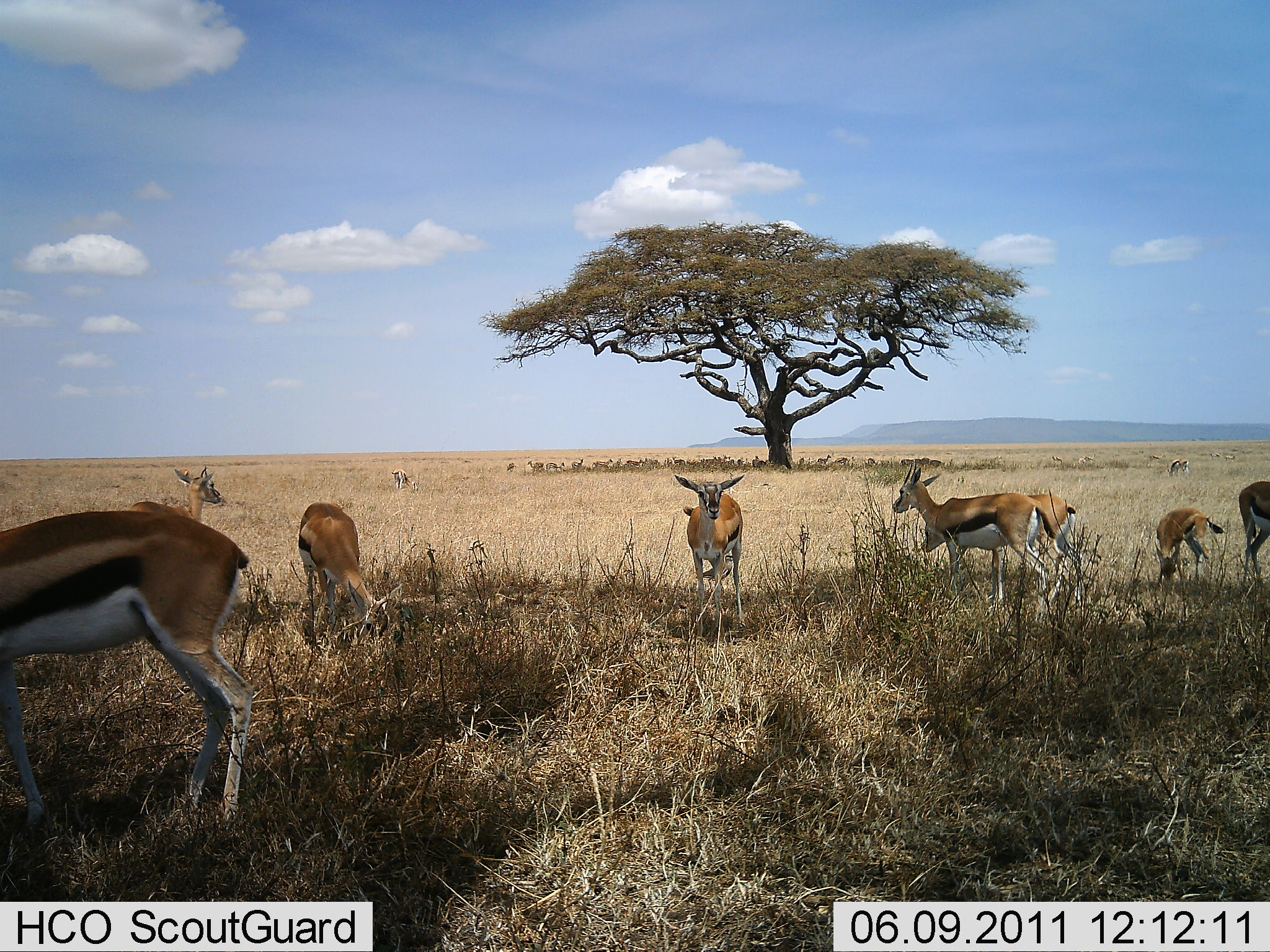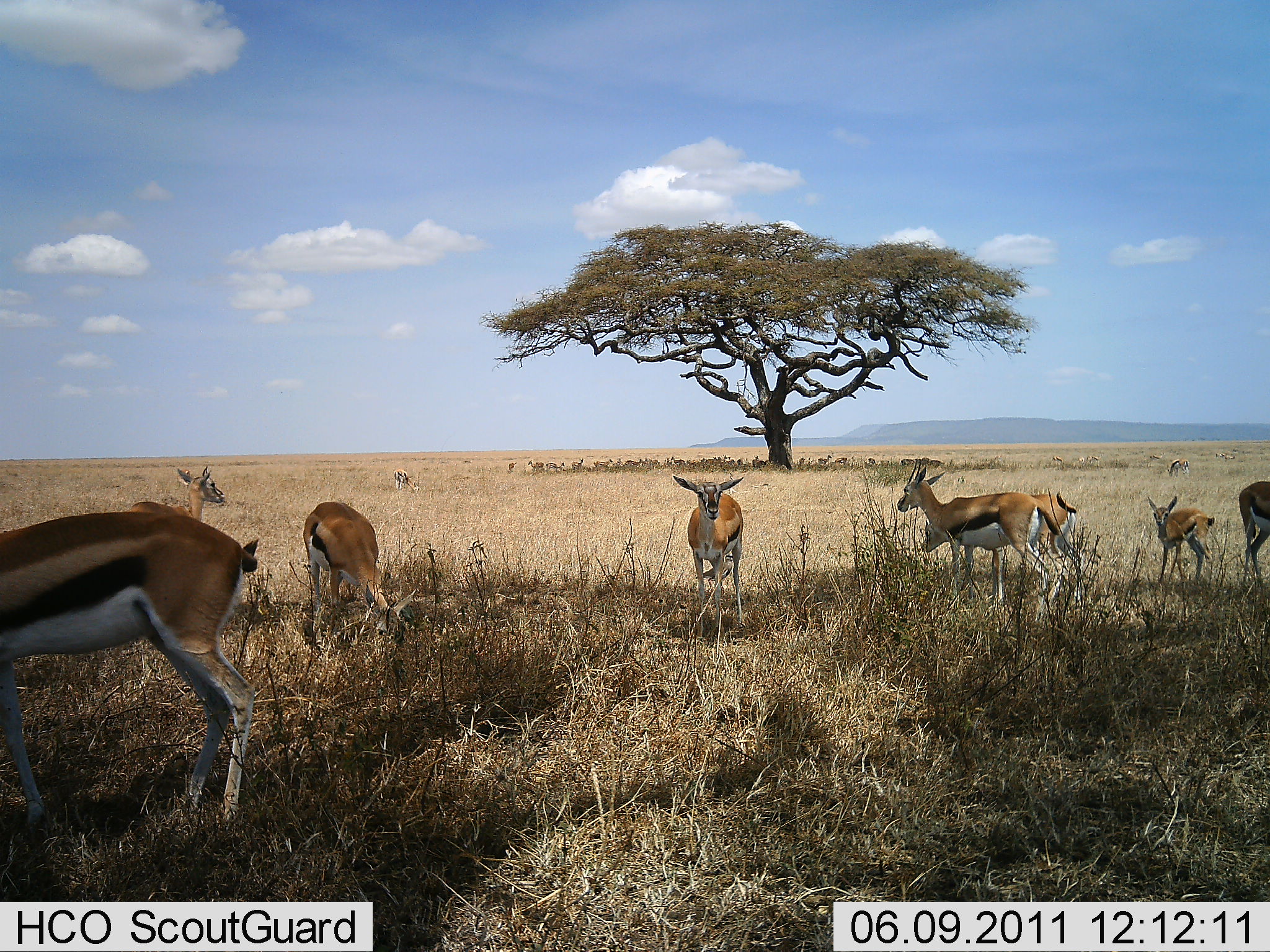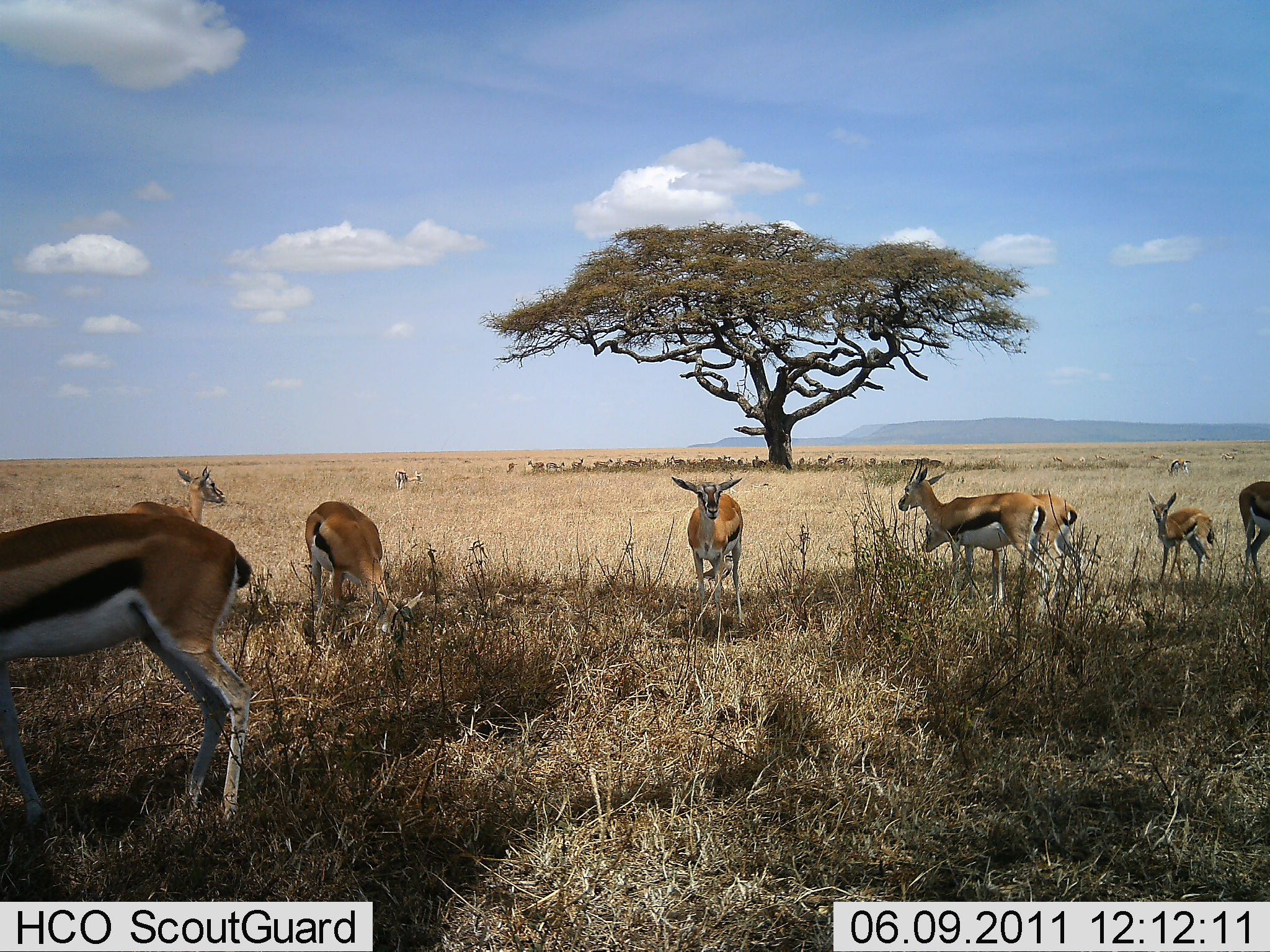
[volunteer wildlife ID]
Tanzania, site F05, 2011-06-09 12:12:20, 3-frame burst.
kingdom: Animalia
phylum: Chordata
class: Mammalia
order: Artiodactyla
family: Bovidae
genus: Eudorcas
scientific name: Eudorcas thomsonii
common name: thomson's gazelle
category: gazellethomsons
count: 8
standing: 92%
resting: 8%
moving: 15%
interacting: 0%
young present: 46%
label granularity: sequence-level